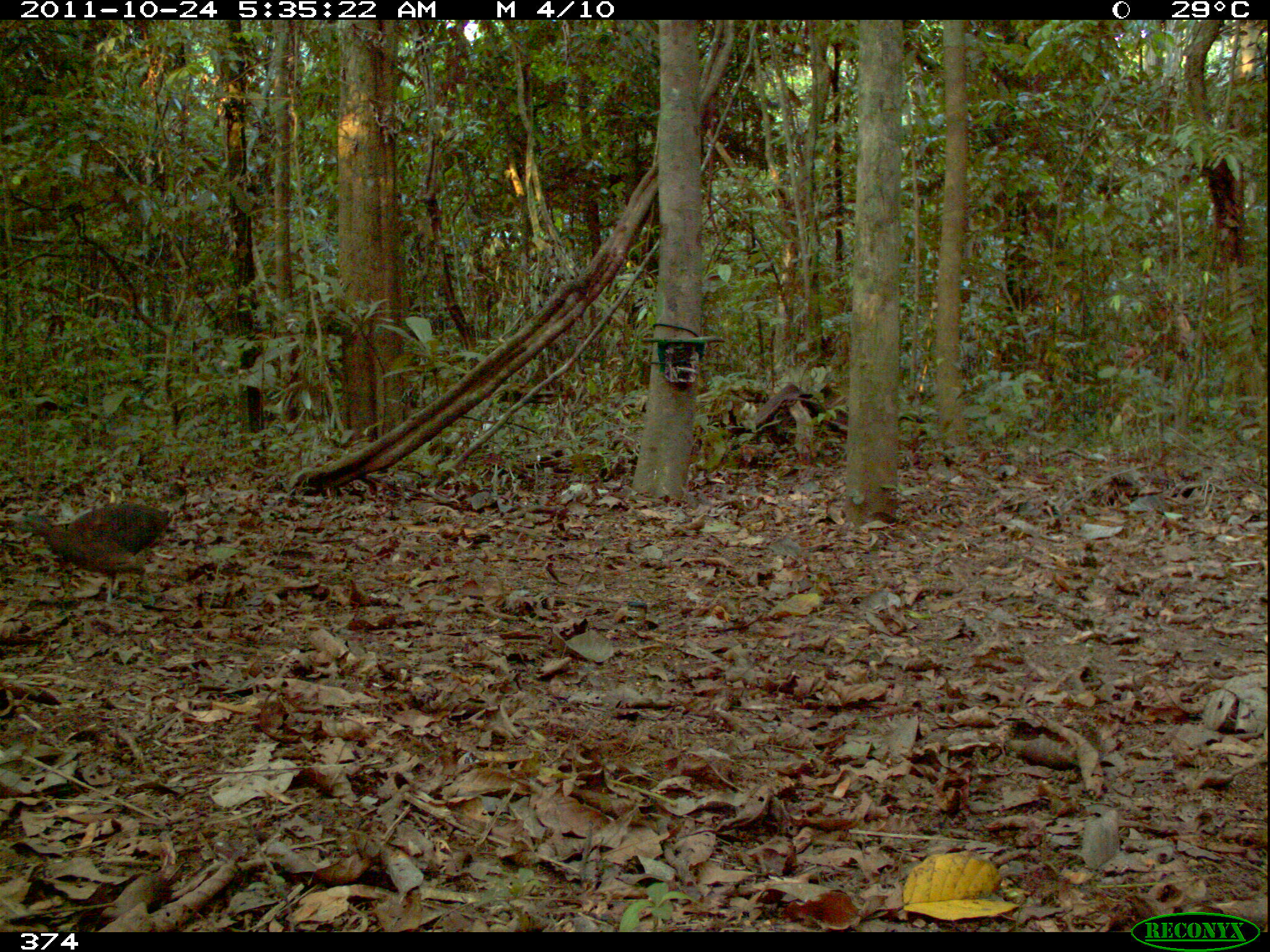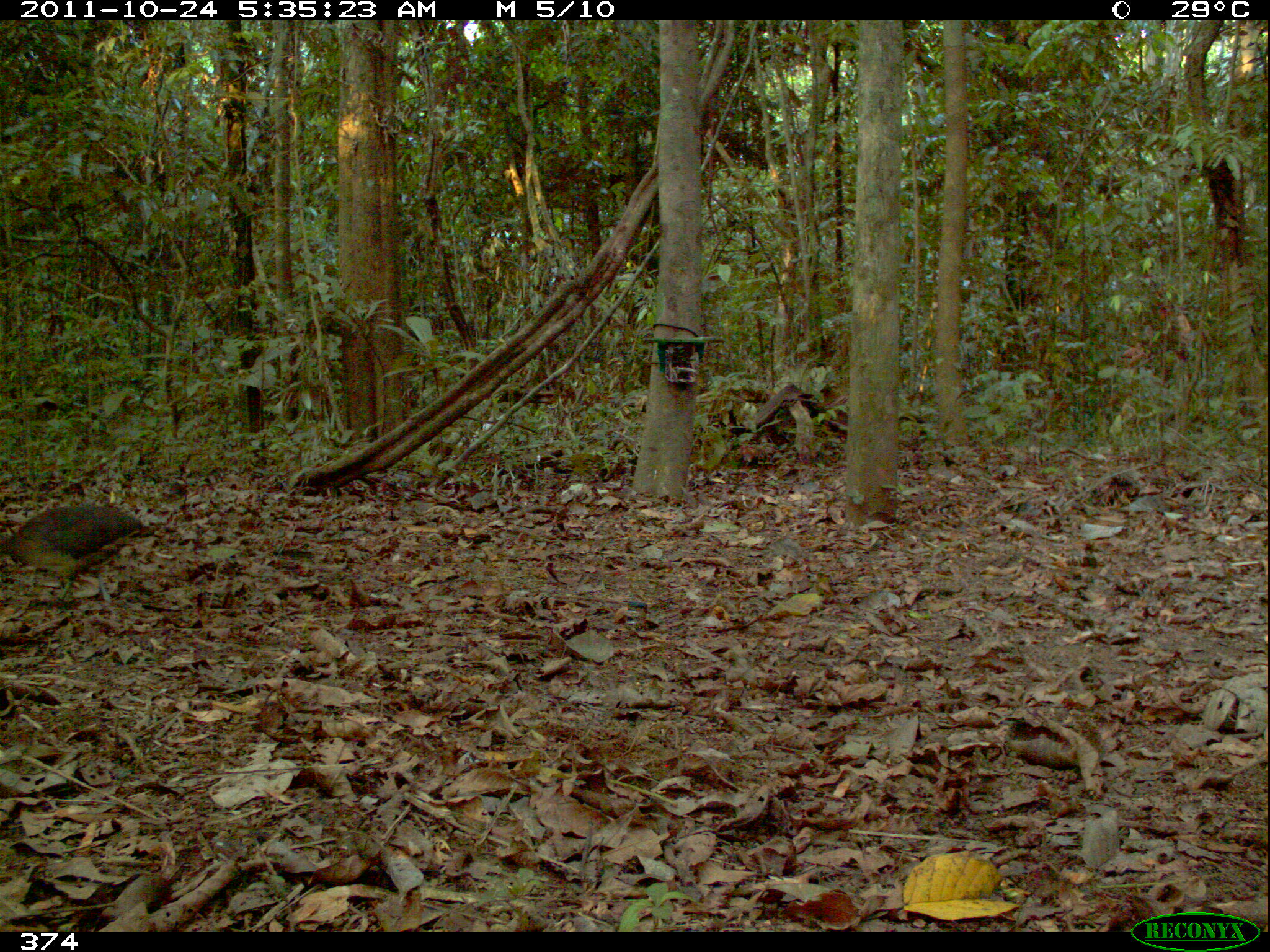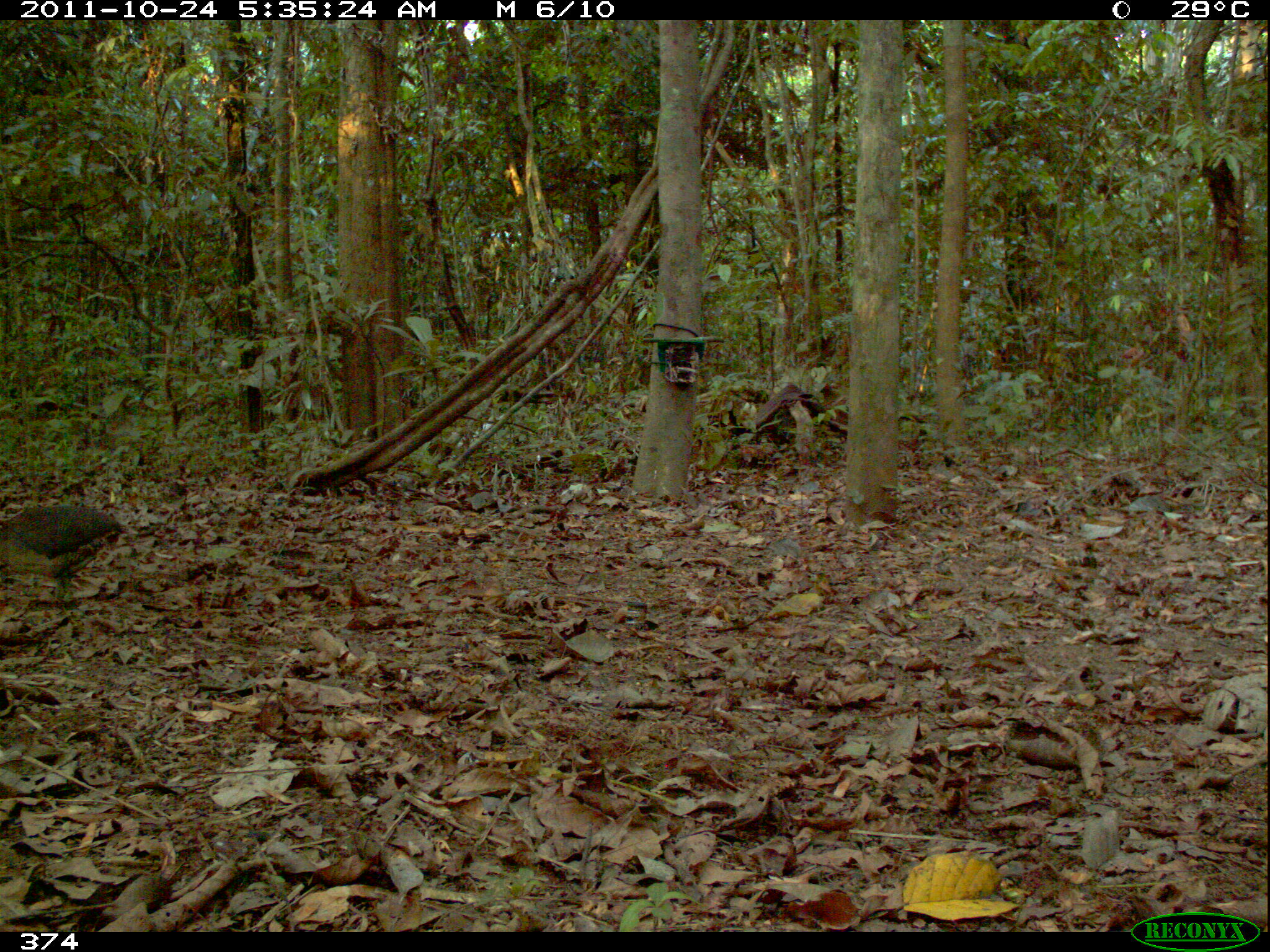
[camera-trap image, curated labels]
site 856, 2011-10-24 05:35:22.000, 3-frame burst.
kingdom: Animalia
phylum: Chordata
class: Aves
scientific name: Aves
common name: bird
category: unknown bird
Unknown bird (bird) (Aves).